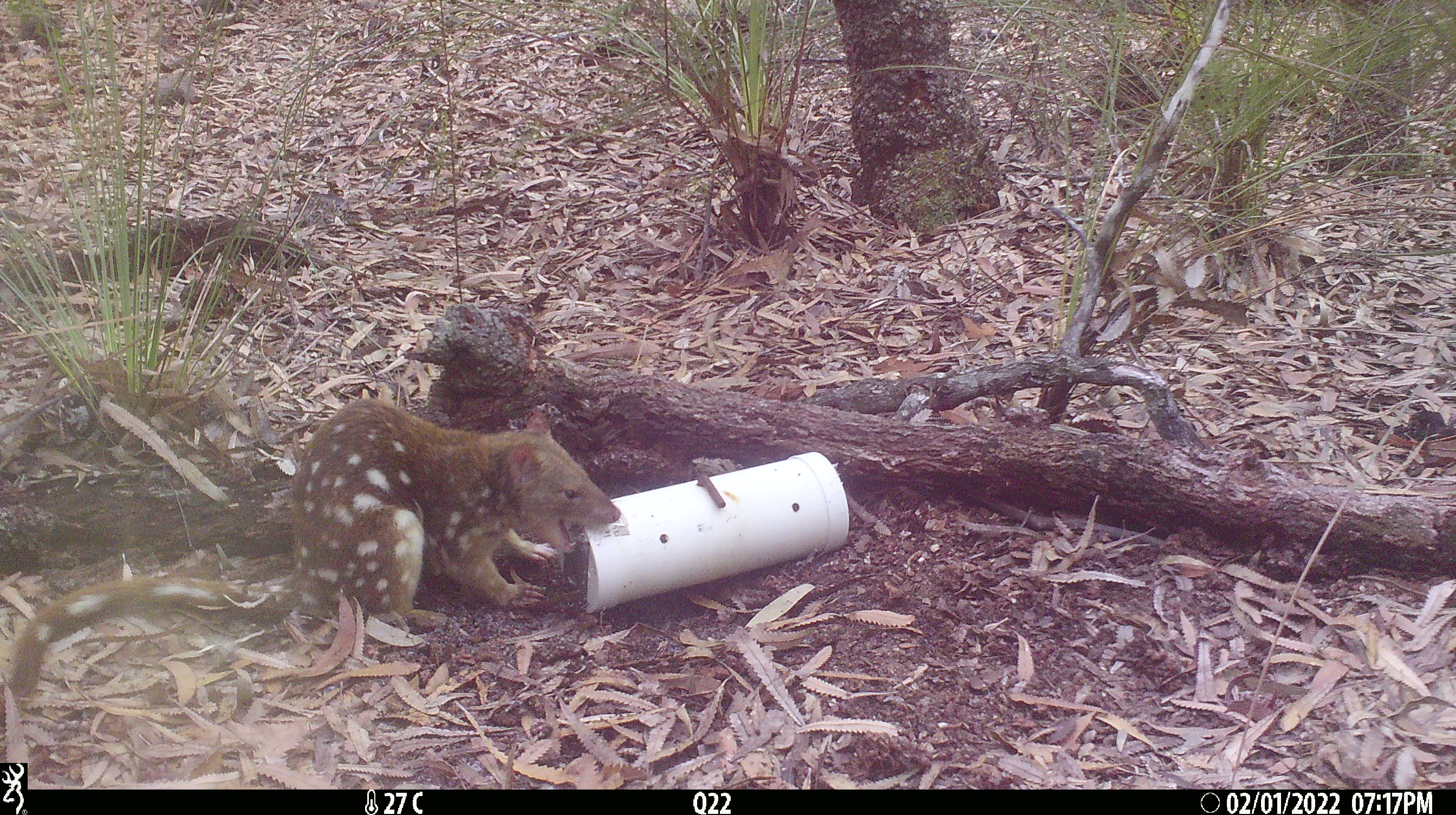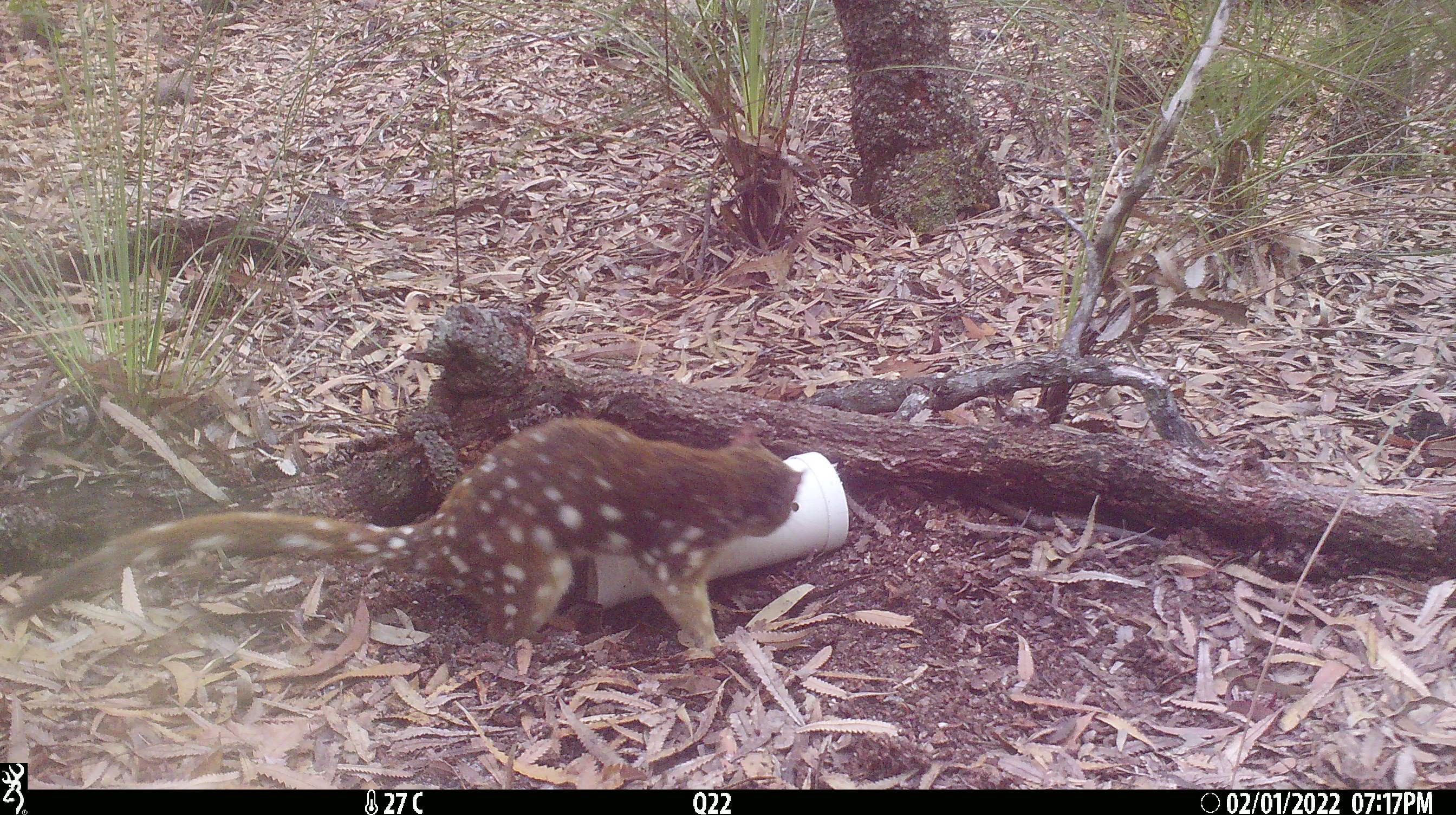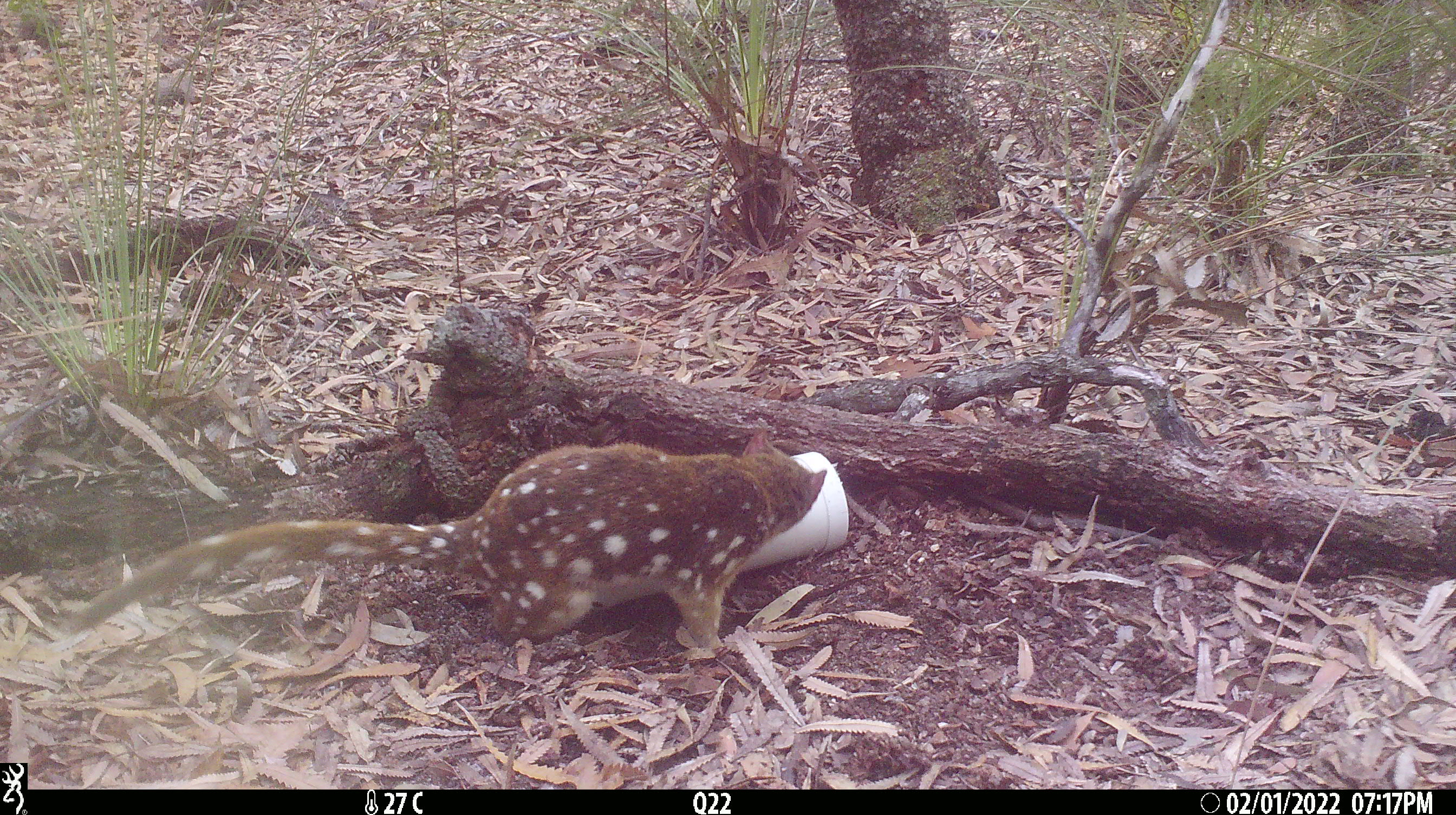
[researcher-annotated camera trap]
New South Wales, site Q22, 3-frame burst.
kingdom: Animalia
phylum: Chordata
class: Mammalia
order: Dasyuromorphia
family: Dasyuridae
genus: Dasyurus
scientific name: Dasyurus maculatus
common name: spotted-tailed quoll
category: quoll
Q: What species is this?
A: Quoll (spotted-tailed quoll) (Dasyurus maculatus).